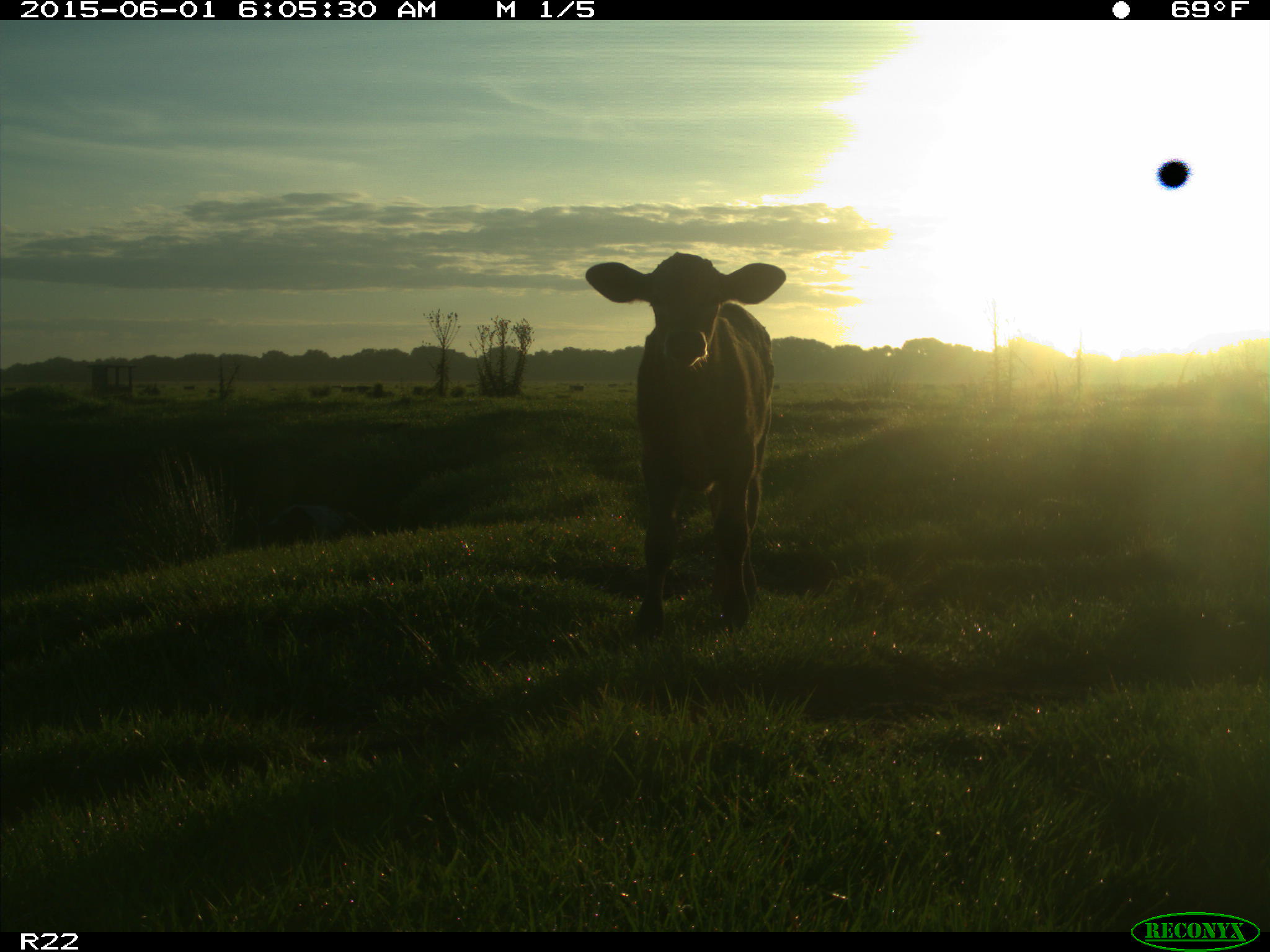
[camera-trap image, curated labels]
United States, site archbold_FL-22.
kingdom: Animalia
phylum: Chordata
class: Mammalia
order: Artiodactyla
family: Bovidae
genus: Bos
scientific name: Bos taurus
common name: domestic cow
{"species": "Bos taurus (domestic cow)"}